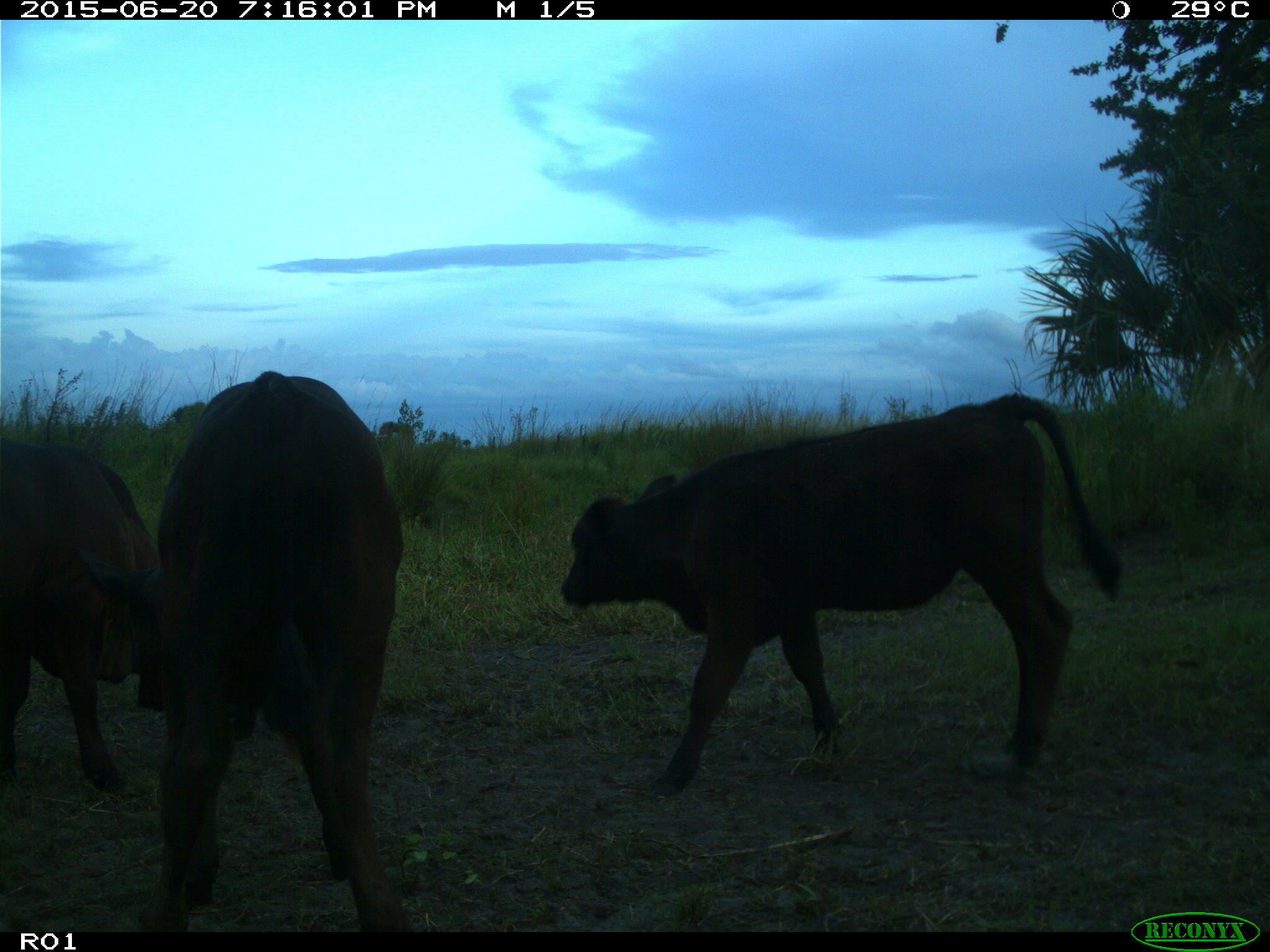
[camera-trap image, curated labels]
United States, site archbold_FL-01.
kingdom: Animalia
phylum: Chordata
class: Mammalia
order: Artiodactyla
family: Bovidae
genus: Bos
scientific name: Bos taurus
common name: domestic cow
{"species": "Bos taurus (domestic cow)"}